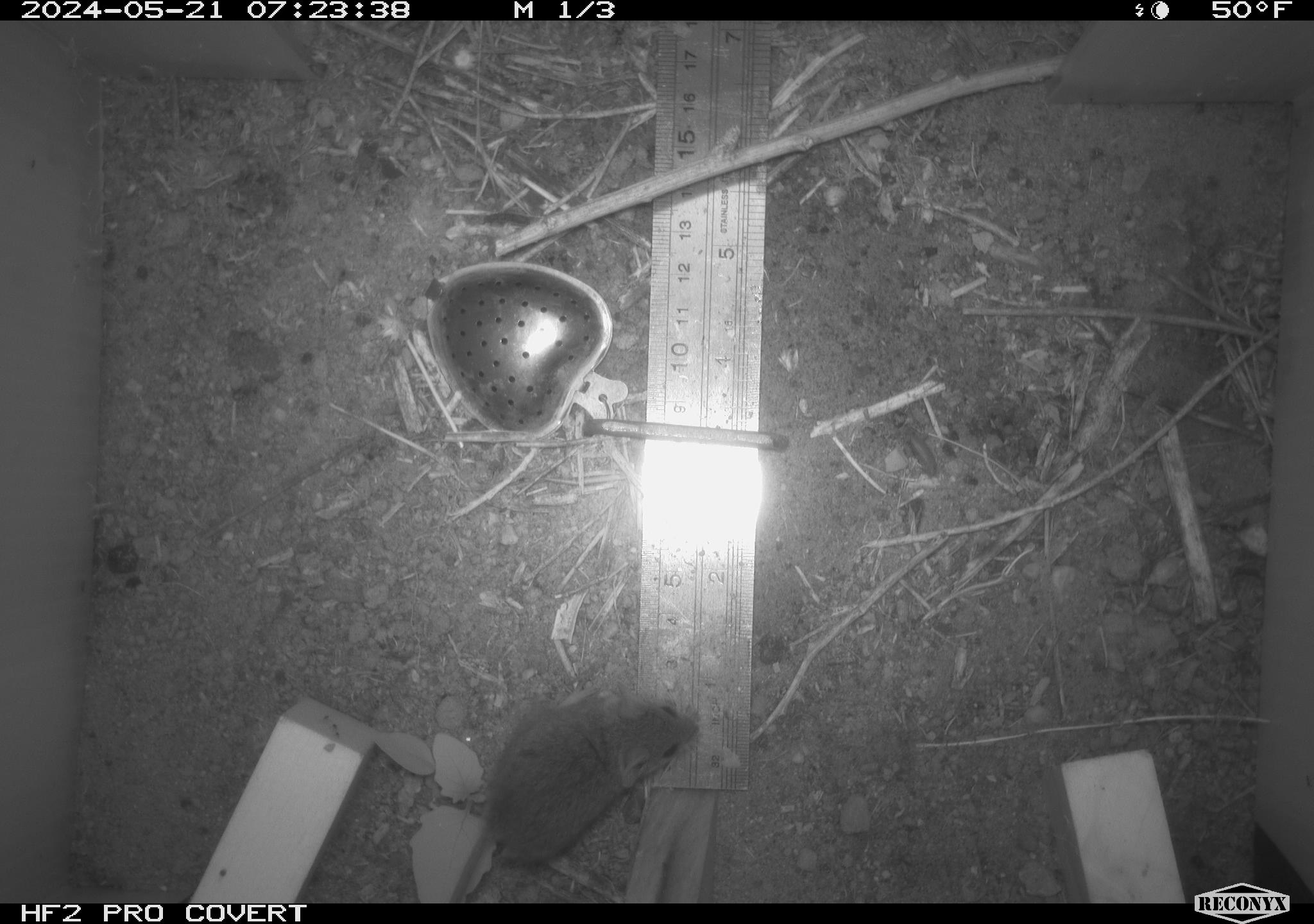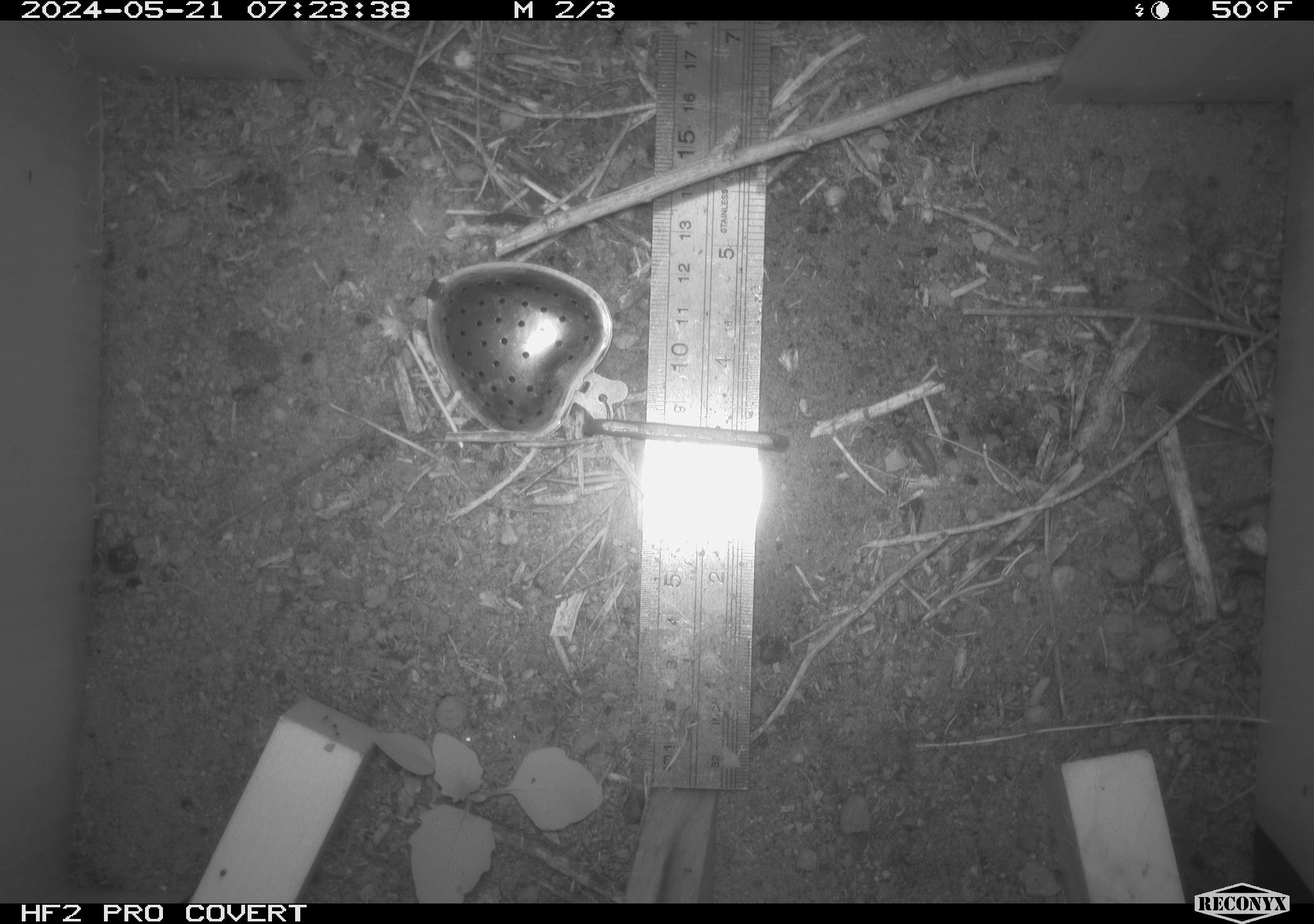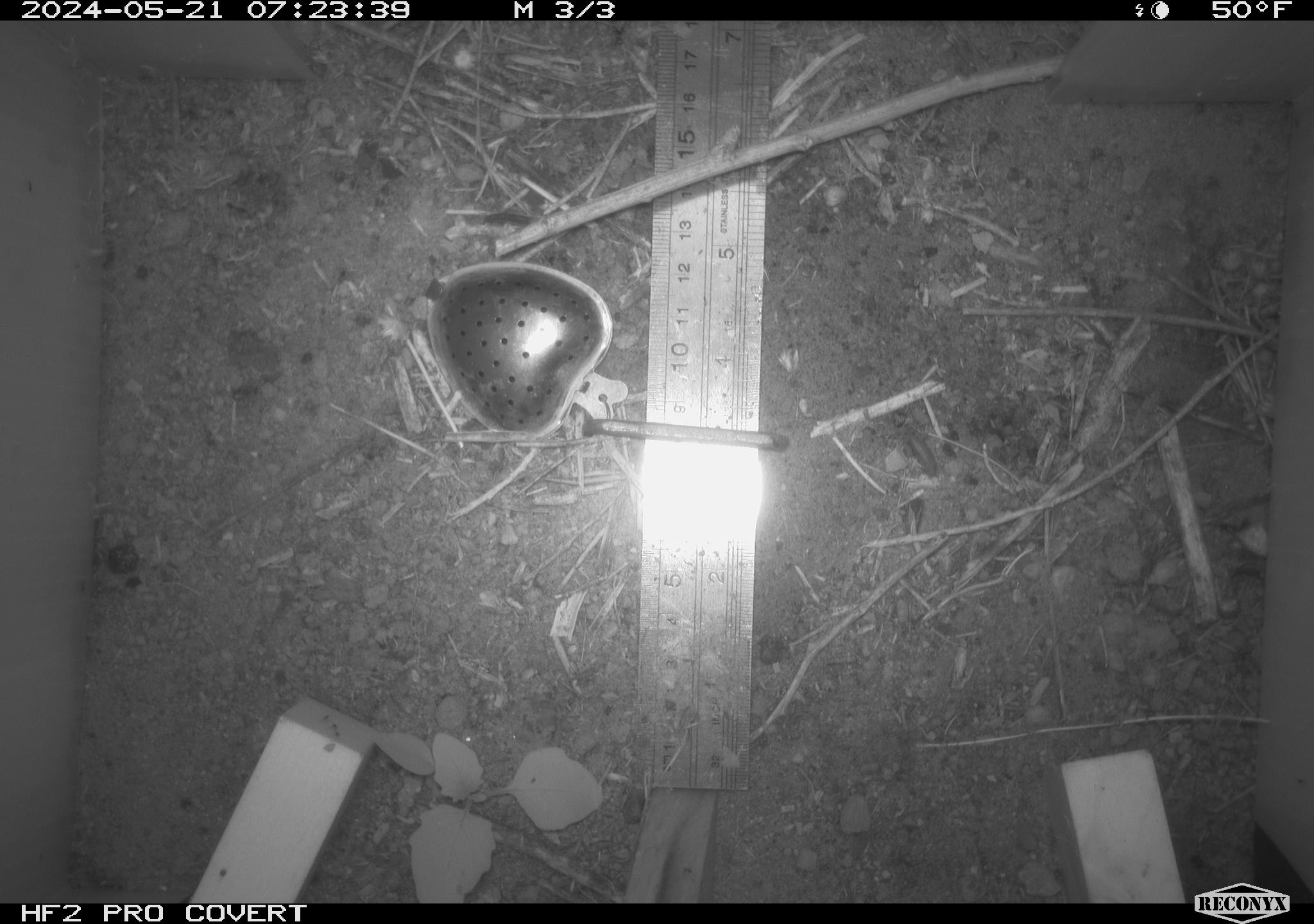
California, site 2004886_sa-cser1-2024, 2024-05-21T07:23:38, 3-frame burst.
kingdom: Animalia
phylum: Chordata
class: Mammalia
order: Rodentia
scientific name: Rodentia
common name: rodent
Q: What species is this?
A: Rodent (Rodentia).